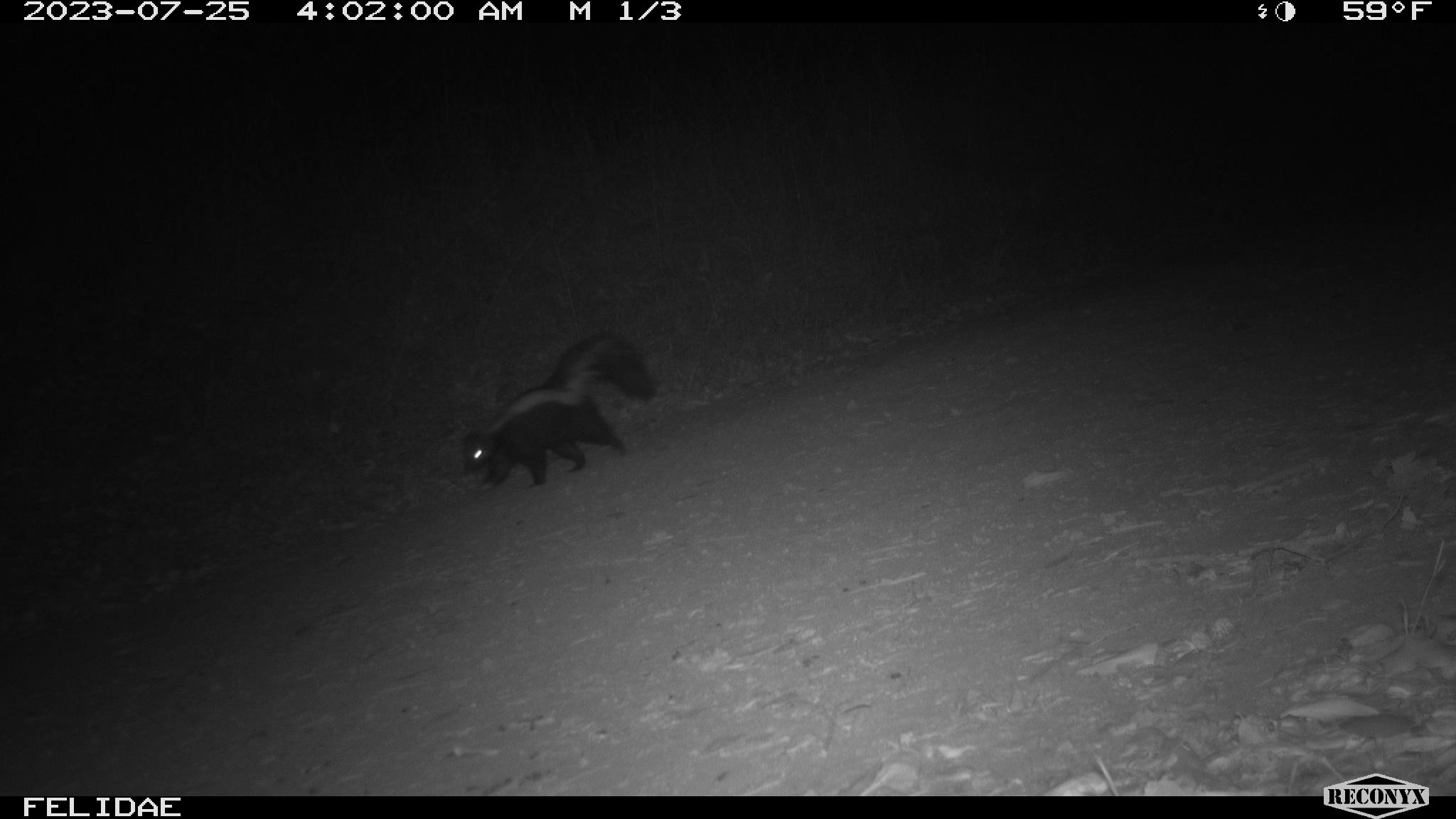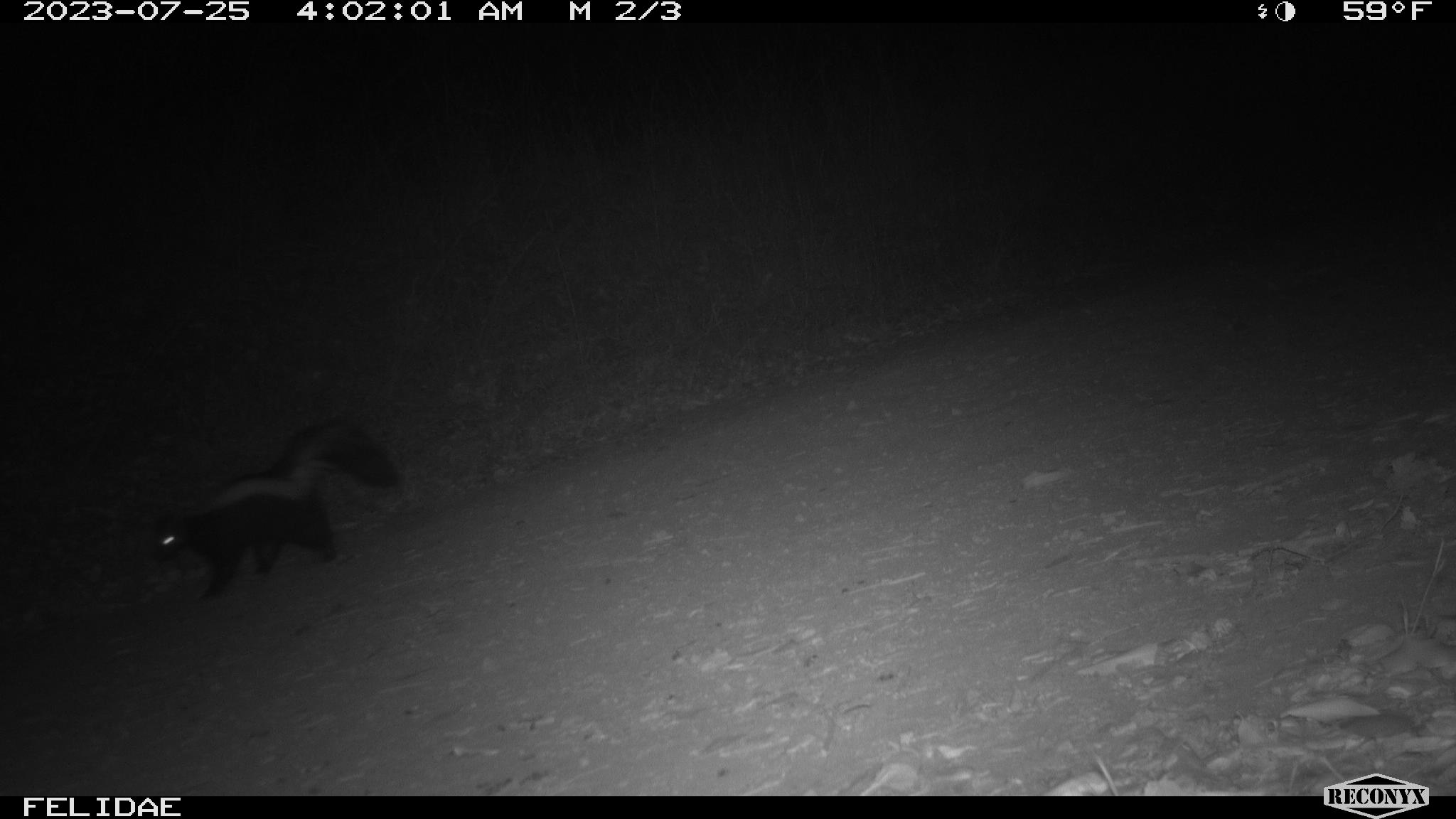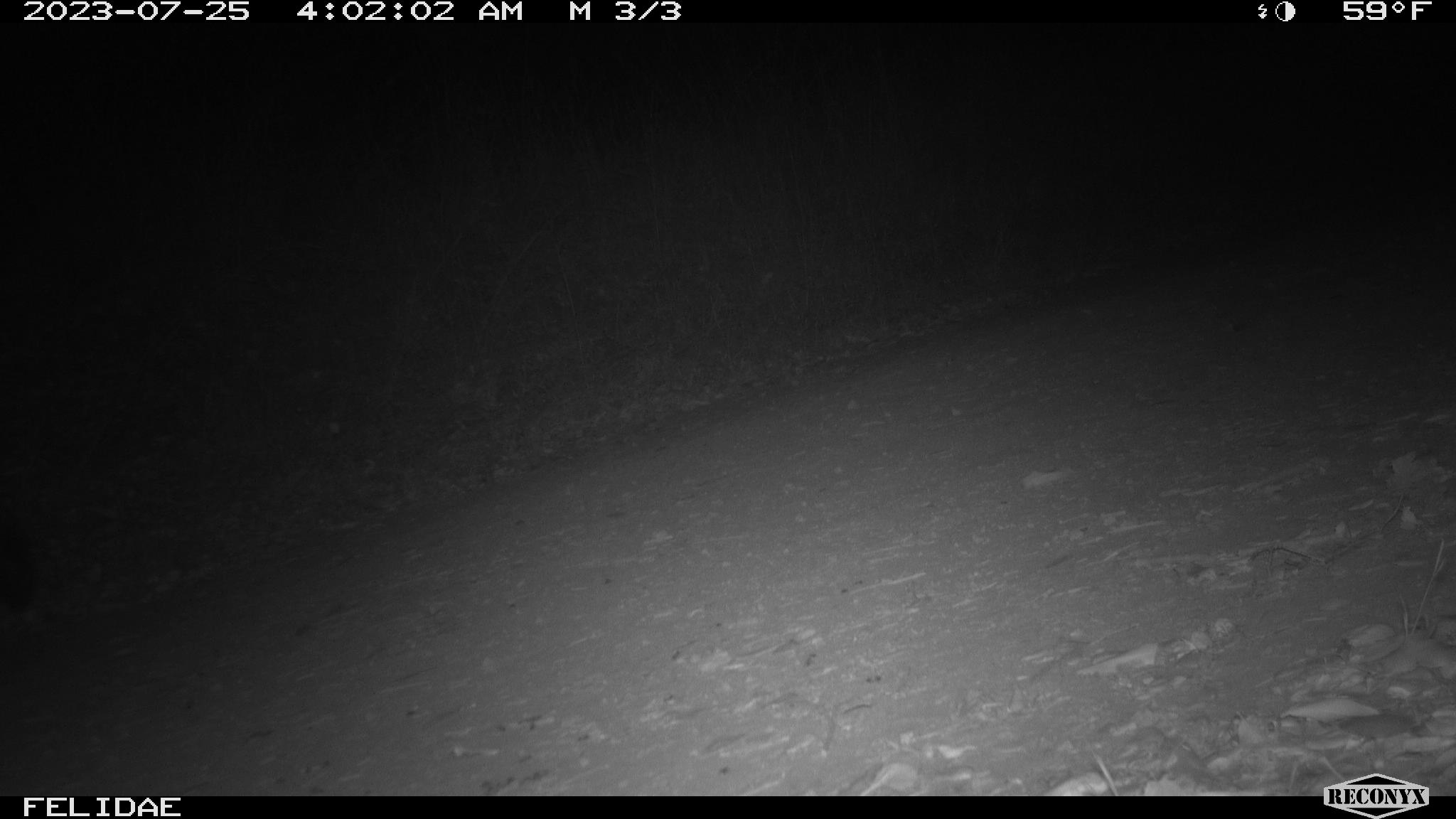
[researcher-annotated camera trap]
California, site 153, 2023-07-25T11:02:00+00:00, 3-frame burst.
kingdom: Animalia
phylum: Chordata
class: Mammalia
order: Carnivora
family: Mephitidae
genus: Mephitis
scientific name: Mephitis mephitis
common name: striped skunk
Striped skunk (Mephitis mephitis).